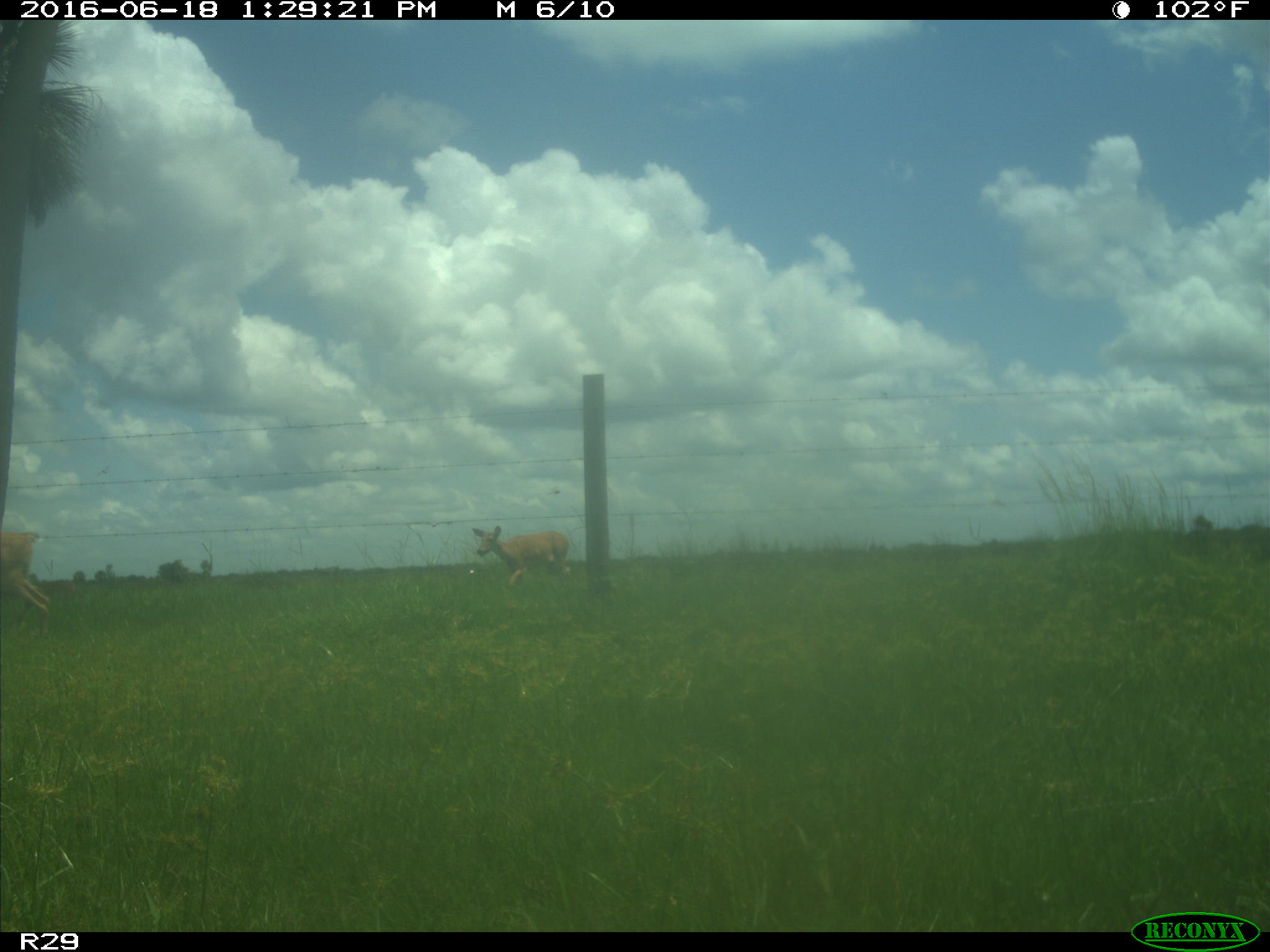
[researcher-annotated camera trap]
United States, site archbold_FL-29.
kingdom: Animalia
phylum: Chordata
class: Mammalia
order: Artiodactyla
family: Cervidae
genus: Odocoileus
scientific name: Odocoileus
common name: deer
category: unidentified deer